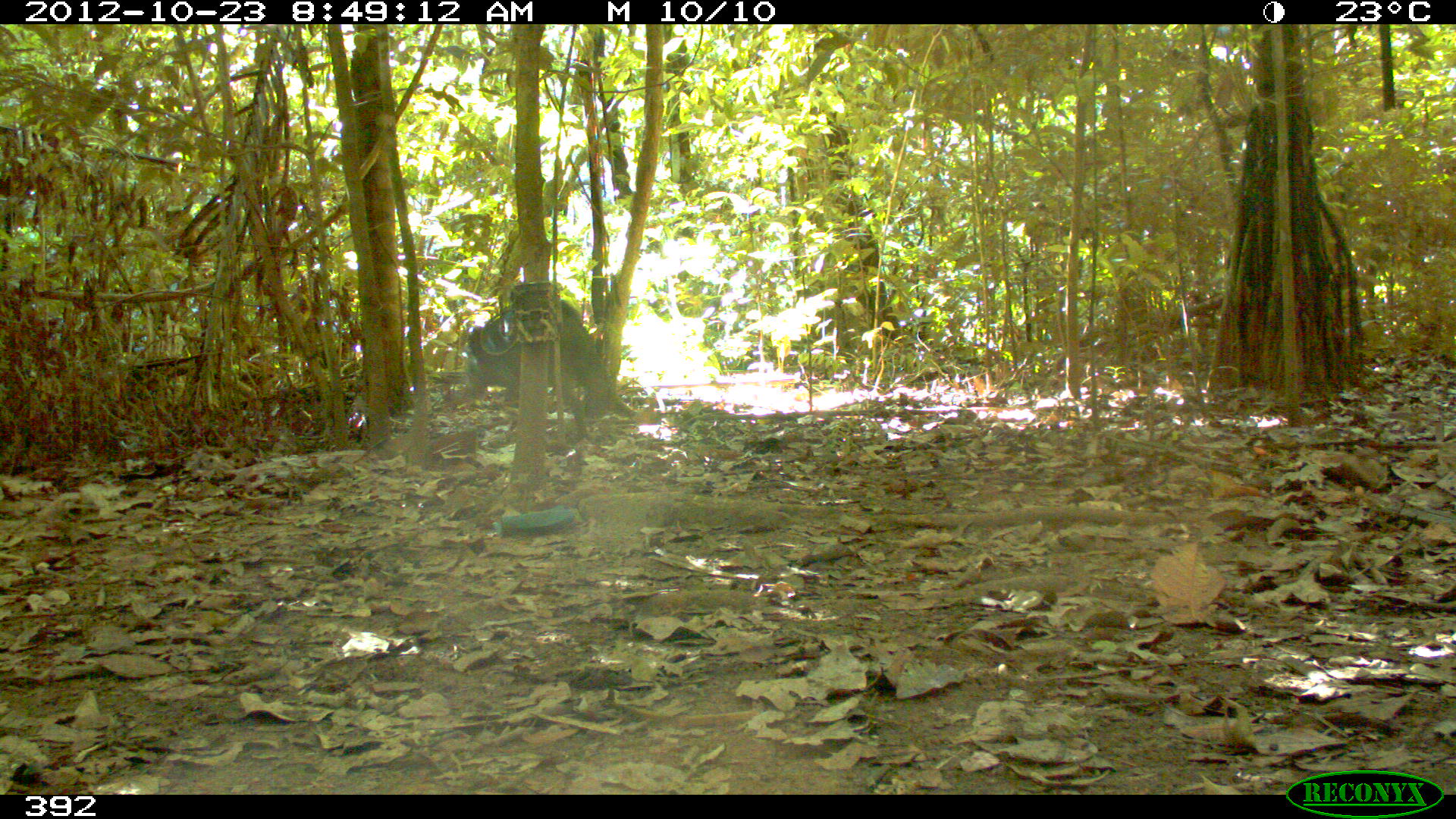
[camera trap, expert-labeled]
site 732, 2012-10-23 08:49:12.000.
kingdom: Animalia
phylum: Chordata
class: Mammalia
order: Artiodactyla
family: Tayassuidae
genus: Tayassu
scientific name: Tayassu pecari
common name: white-lipped peccary